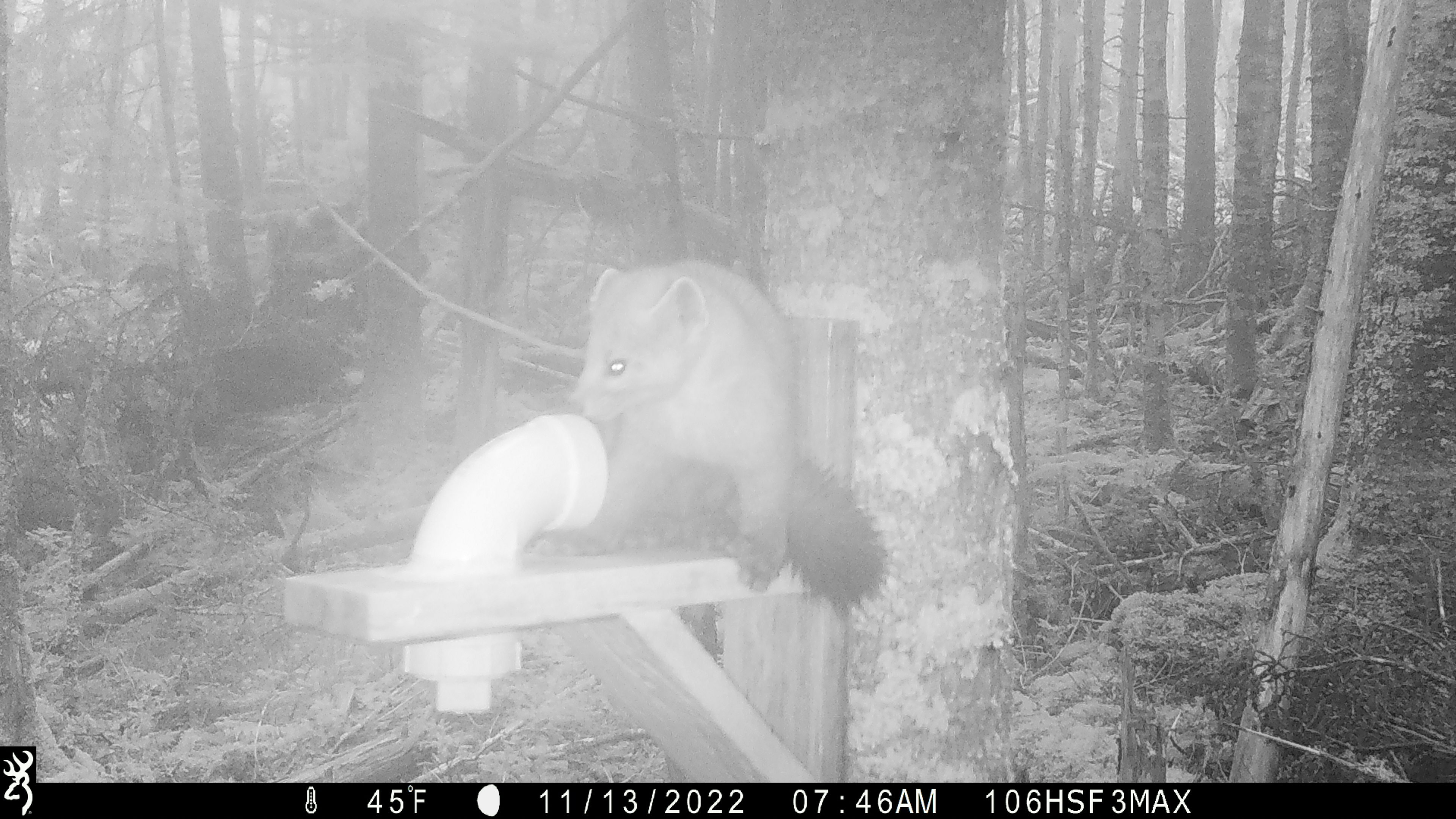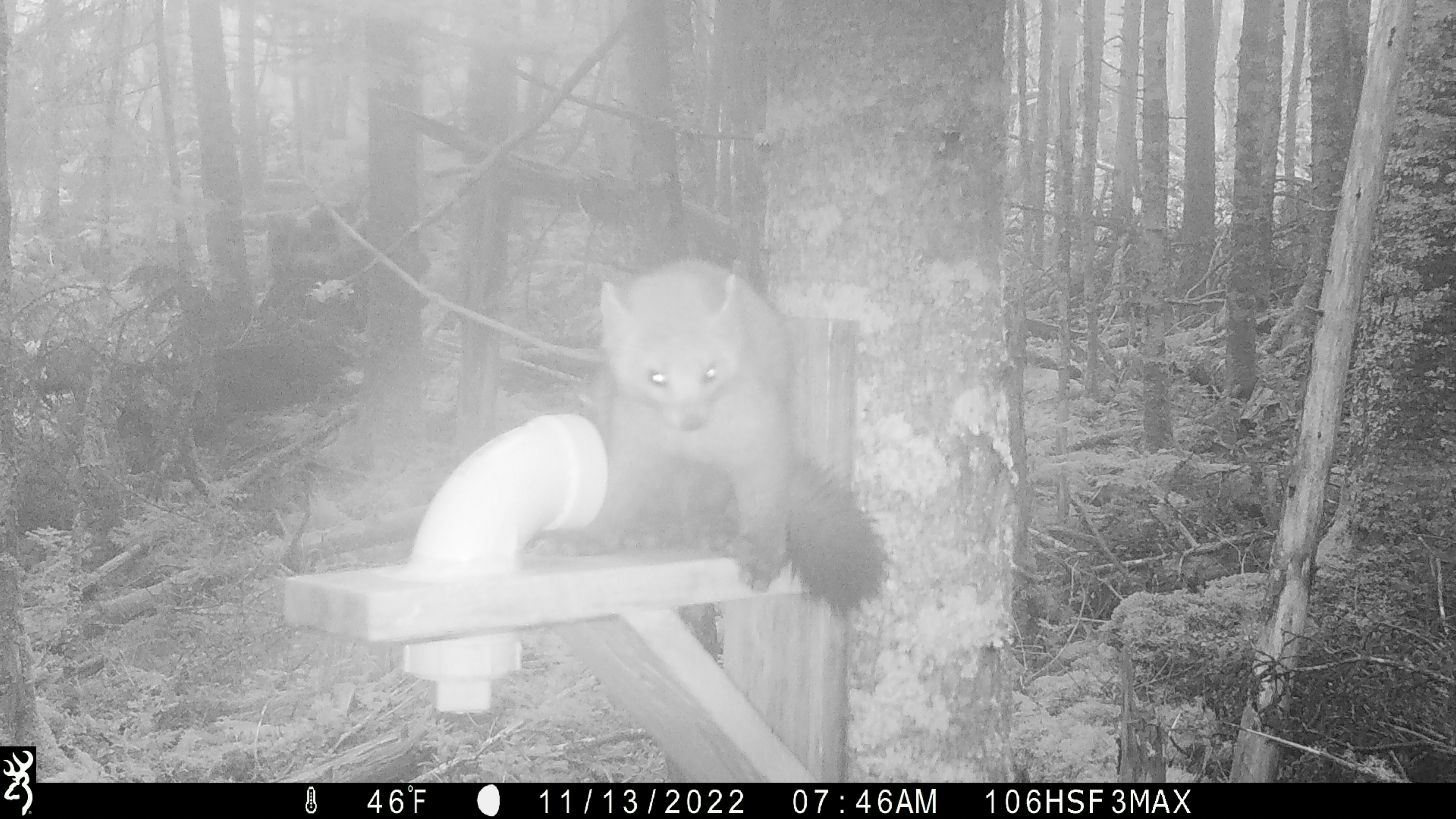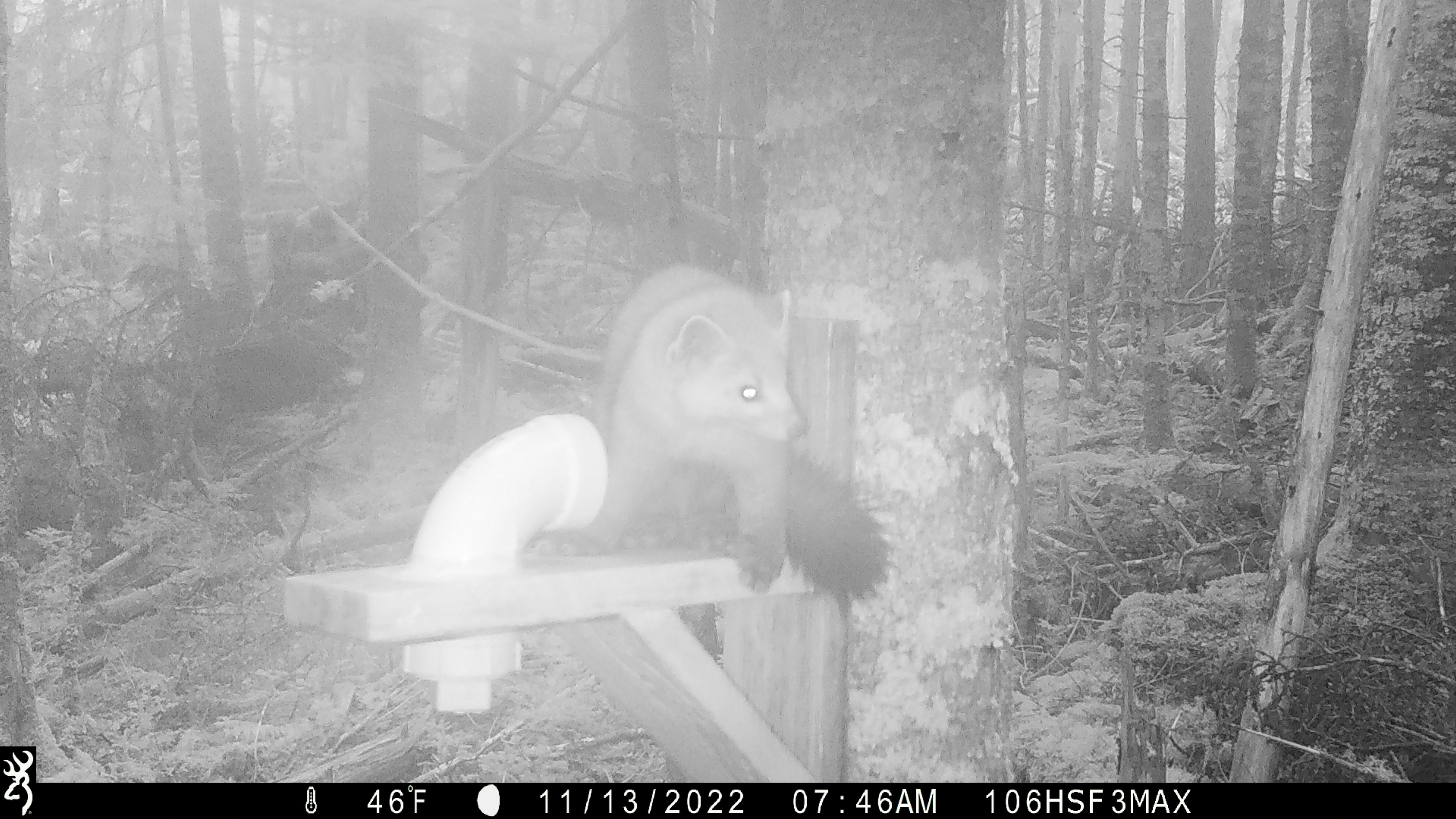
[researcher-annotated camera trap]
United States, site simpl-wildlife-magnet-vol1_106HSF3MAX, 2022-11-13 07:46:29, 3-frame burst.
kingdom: Animalia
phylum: Chordata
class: Mammalia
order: Carnivora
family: Mustelidae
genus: Martes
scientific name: Martes americana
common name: american marten